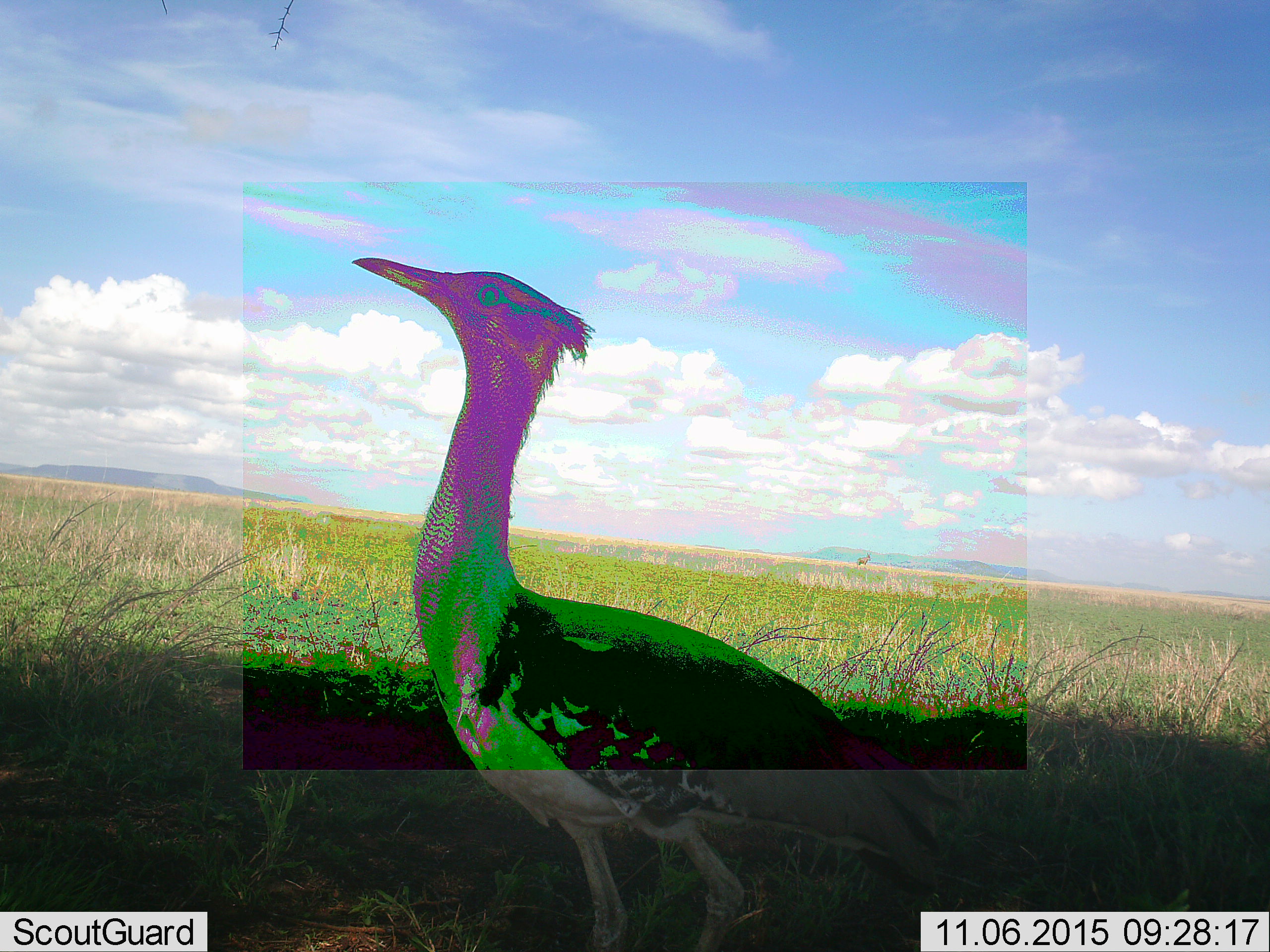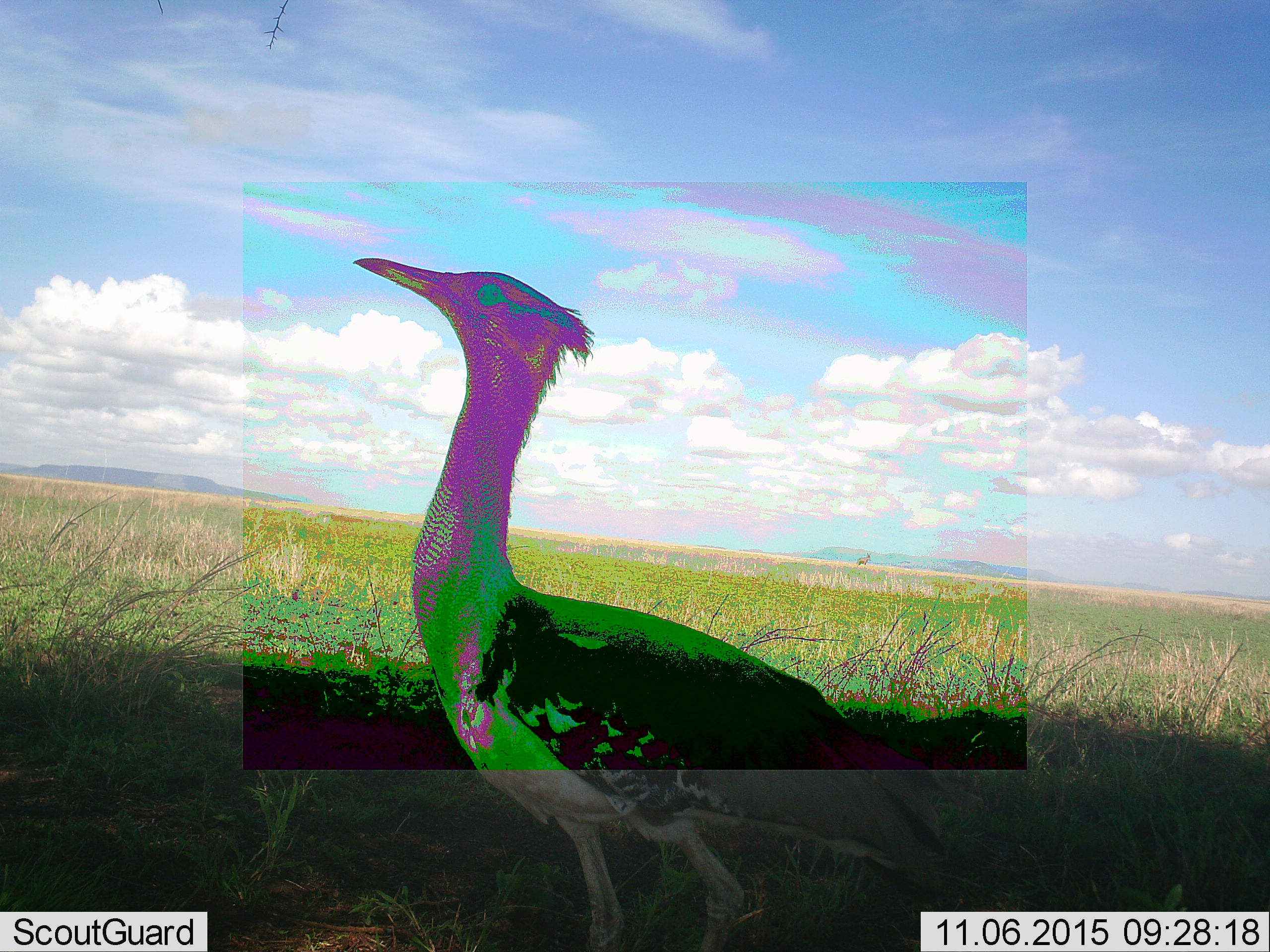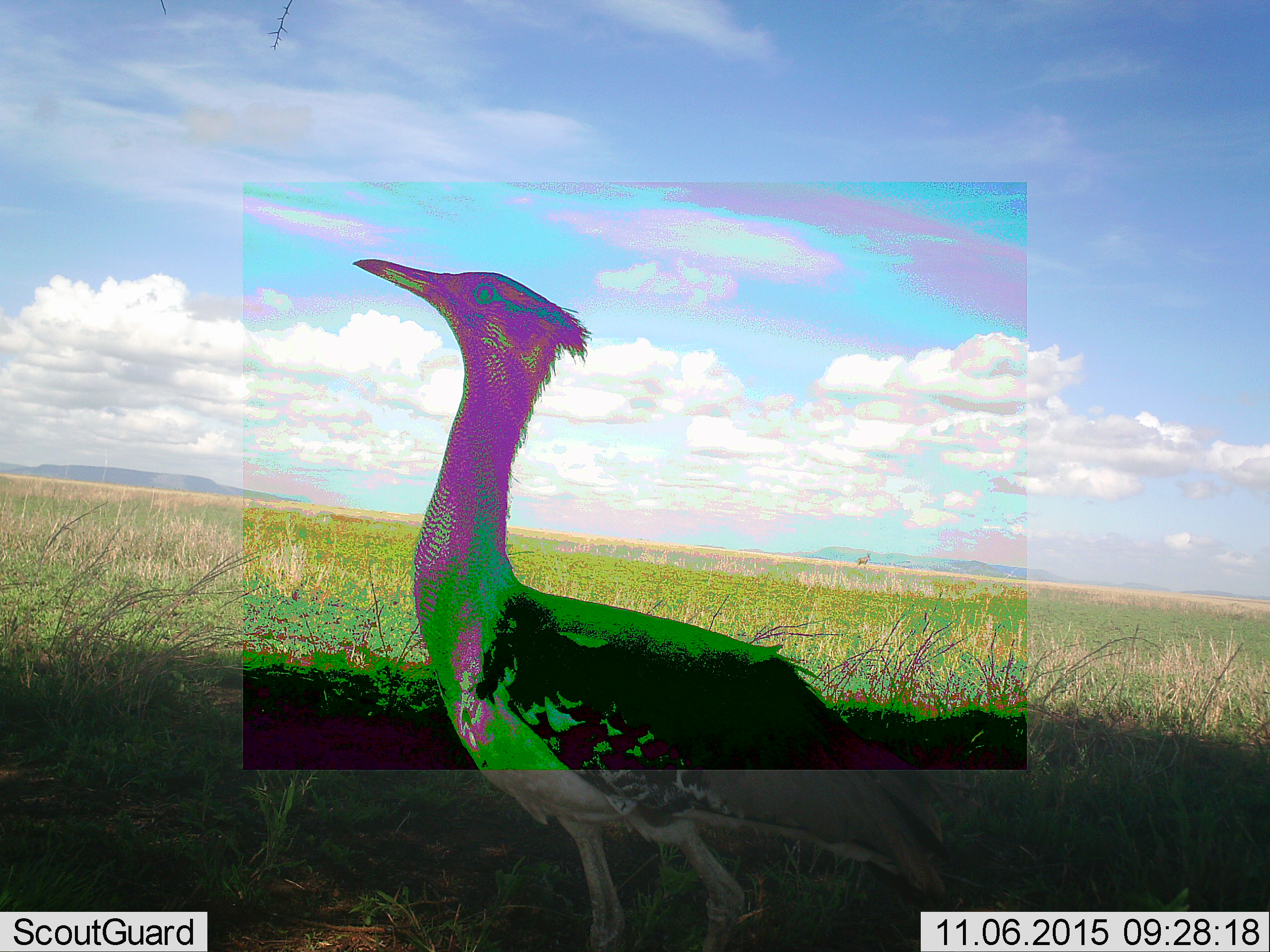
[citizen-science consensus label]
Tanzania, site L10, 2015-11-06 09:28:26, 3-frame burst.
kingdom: Animalia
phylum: Chordata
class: Aves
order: Otidiformes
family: Otididae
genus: Ardeotis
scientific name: Ardeotis kori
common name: kori bustard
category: koribustard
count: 1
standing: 89%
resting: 0%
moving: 22%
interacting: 11%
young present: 0%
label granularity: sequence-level